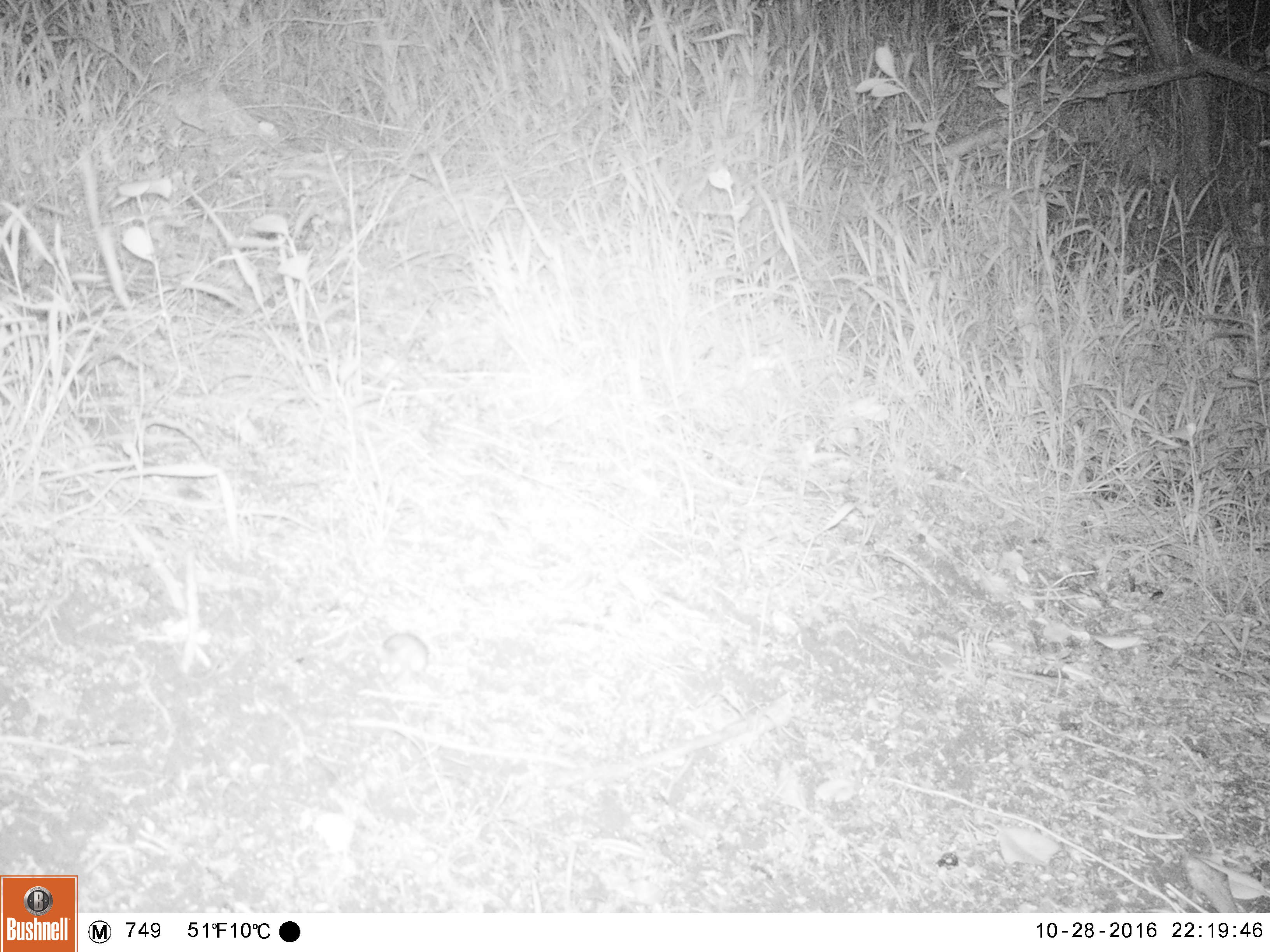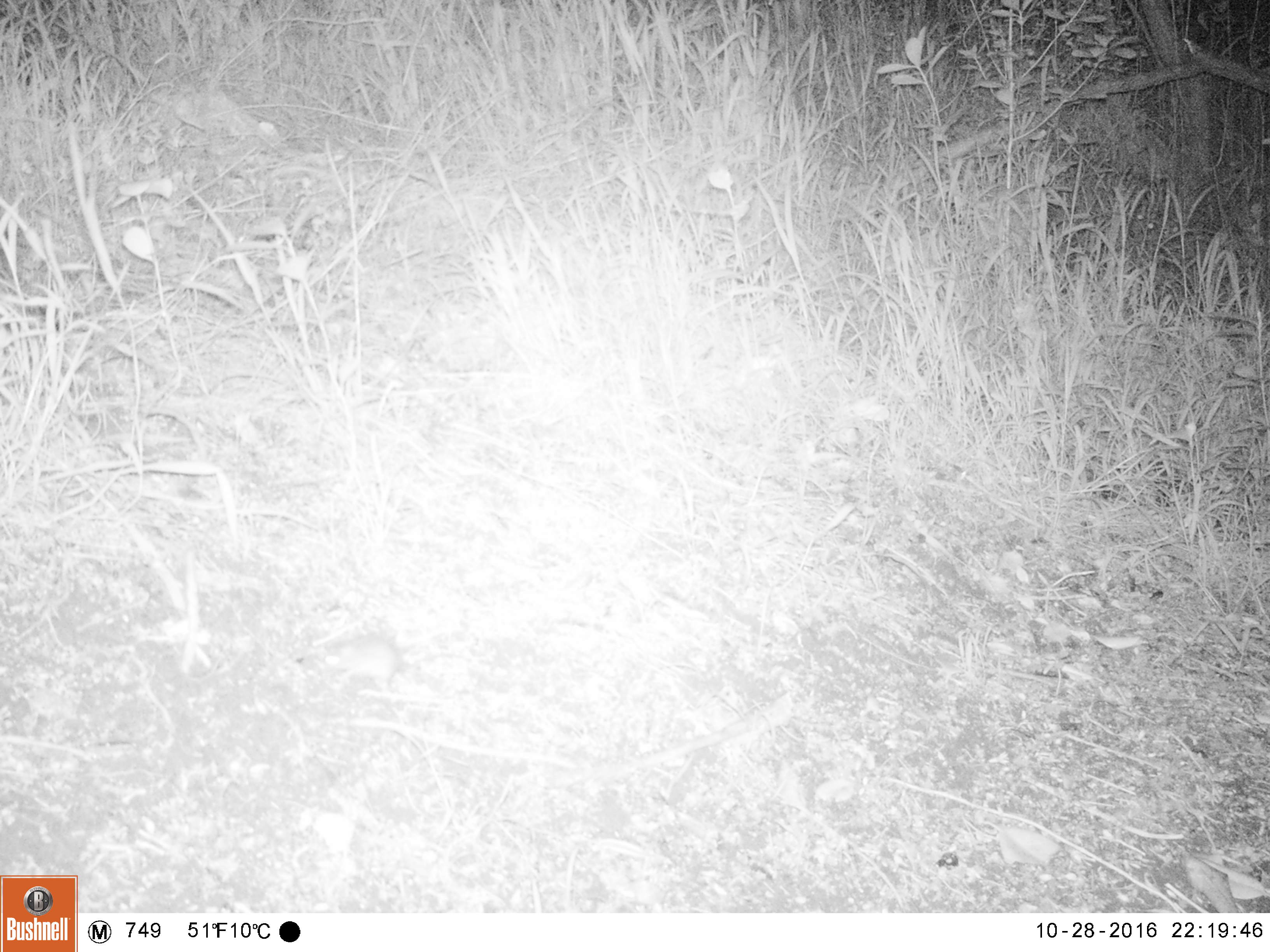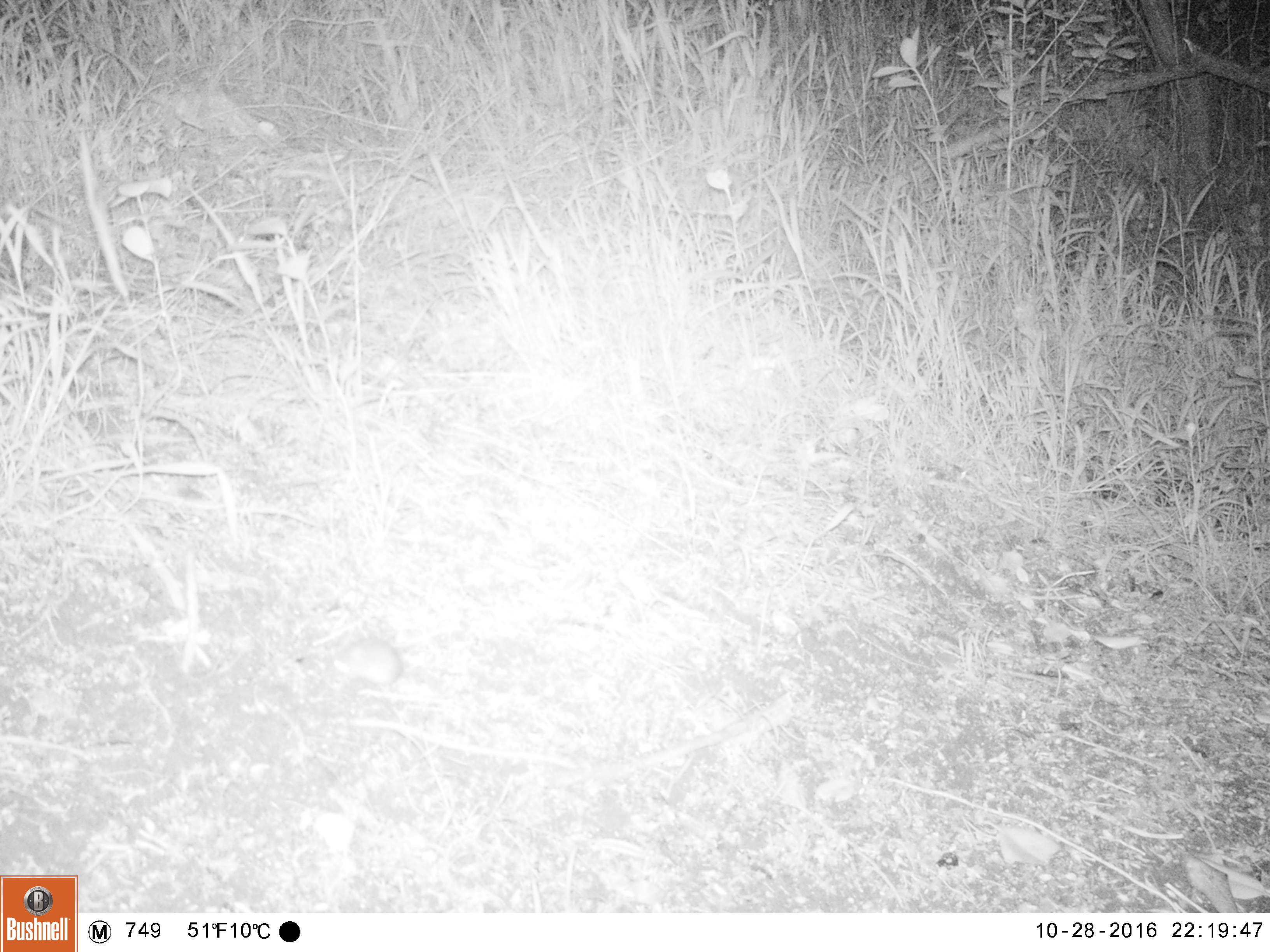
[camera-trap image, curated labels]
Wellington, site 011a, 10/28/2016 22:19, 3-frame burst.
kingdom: Animalia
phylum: Chordata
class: Mammalia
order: Rodentia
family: Muridae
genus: Mus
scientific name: Mus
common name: mouse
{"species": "mouse (Mus)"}